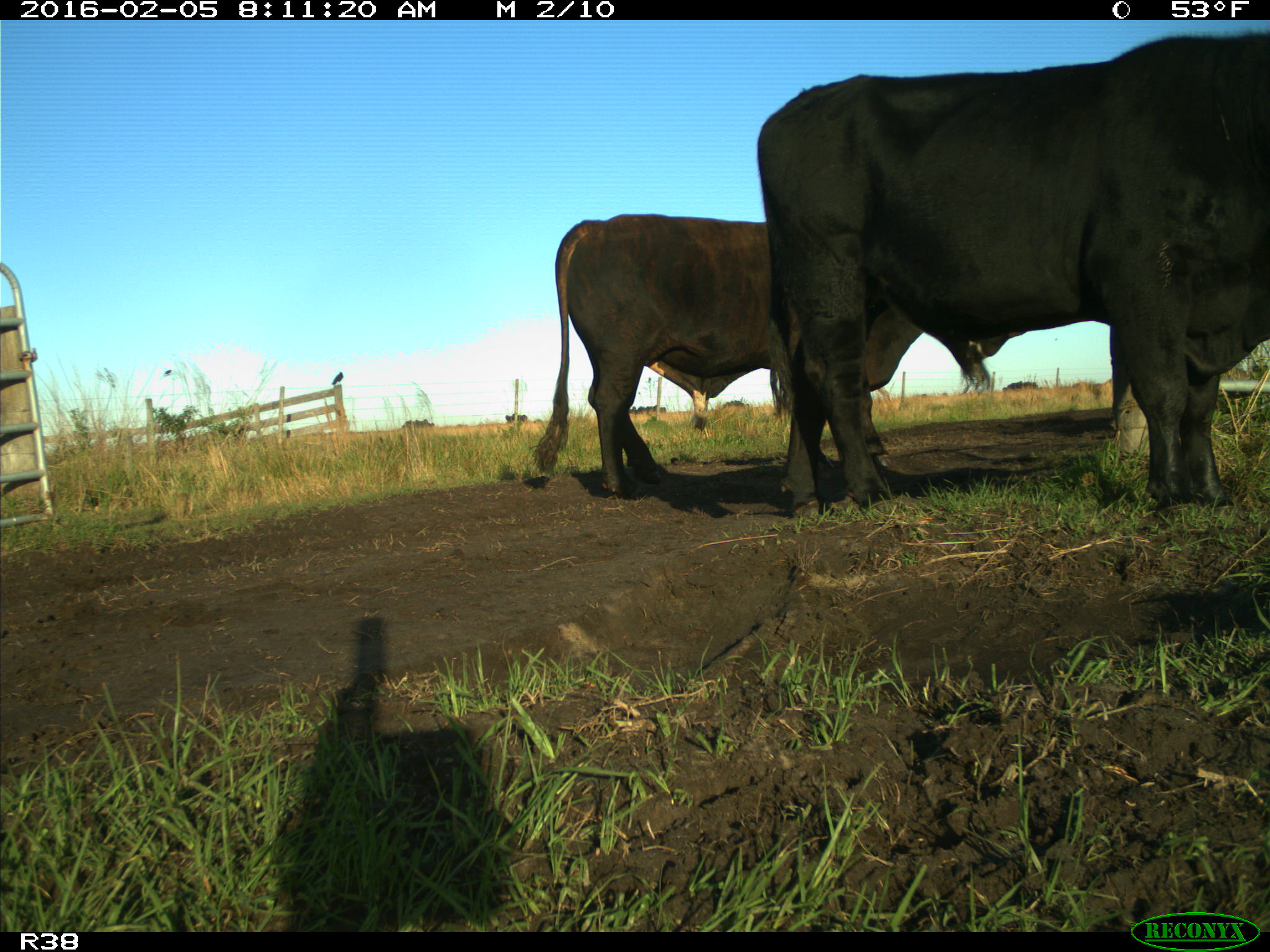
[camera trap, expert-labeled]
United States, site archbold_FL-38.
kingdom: Animalia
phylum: Chordata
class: Mammalia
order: Artiodactyla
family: Bovidae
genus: Bos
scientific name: Bos taurus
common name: domestic cow